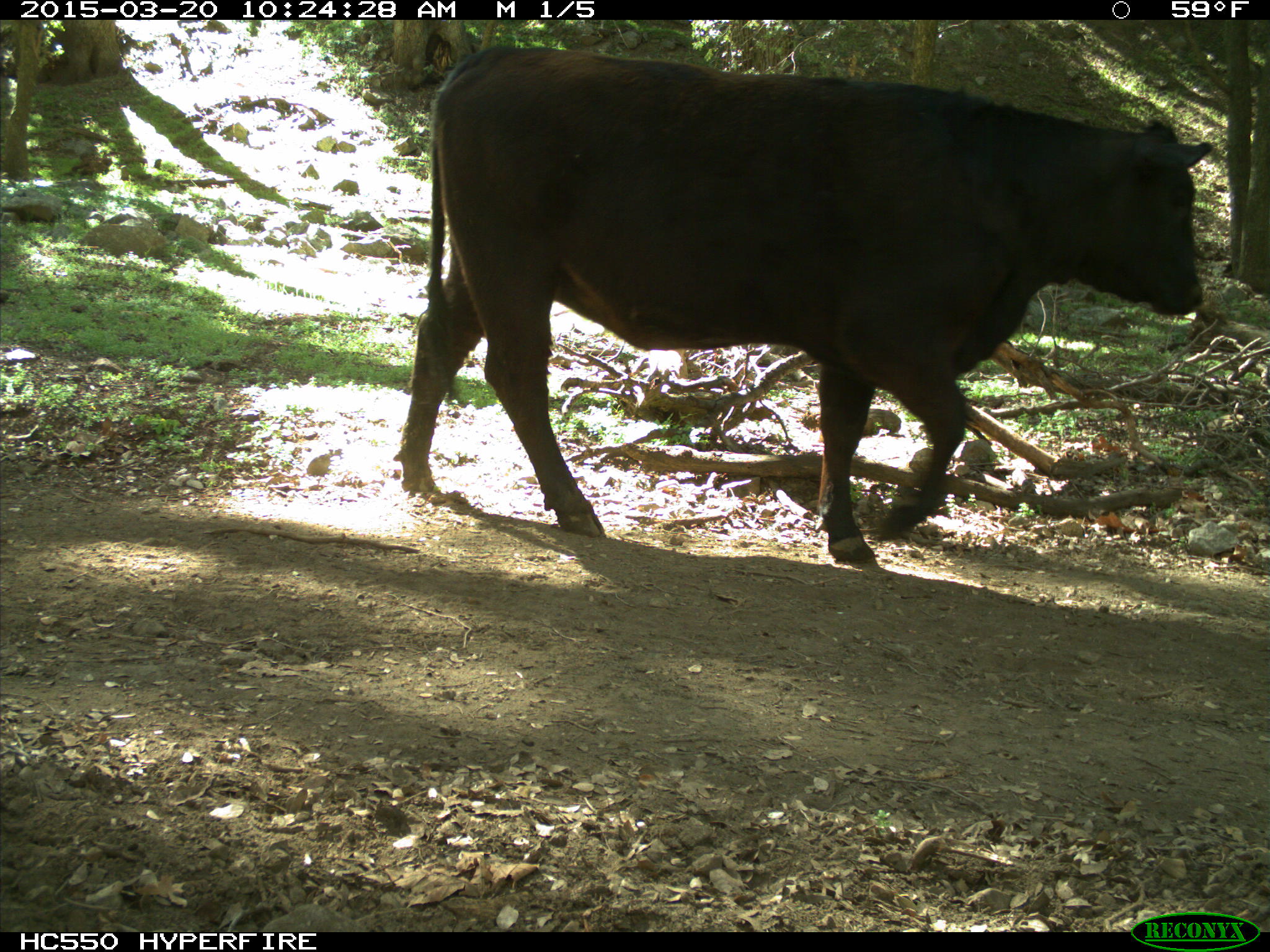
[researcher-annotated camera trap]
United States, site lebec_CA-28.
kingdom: Animalia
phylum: Chordata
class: Mammalia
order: Artiodactyla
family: Bovidae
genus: Bos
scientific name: Bos taurus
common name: domestic cow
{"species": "Bos taurus (domestic cow)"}